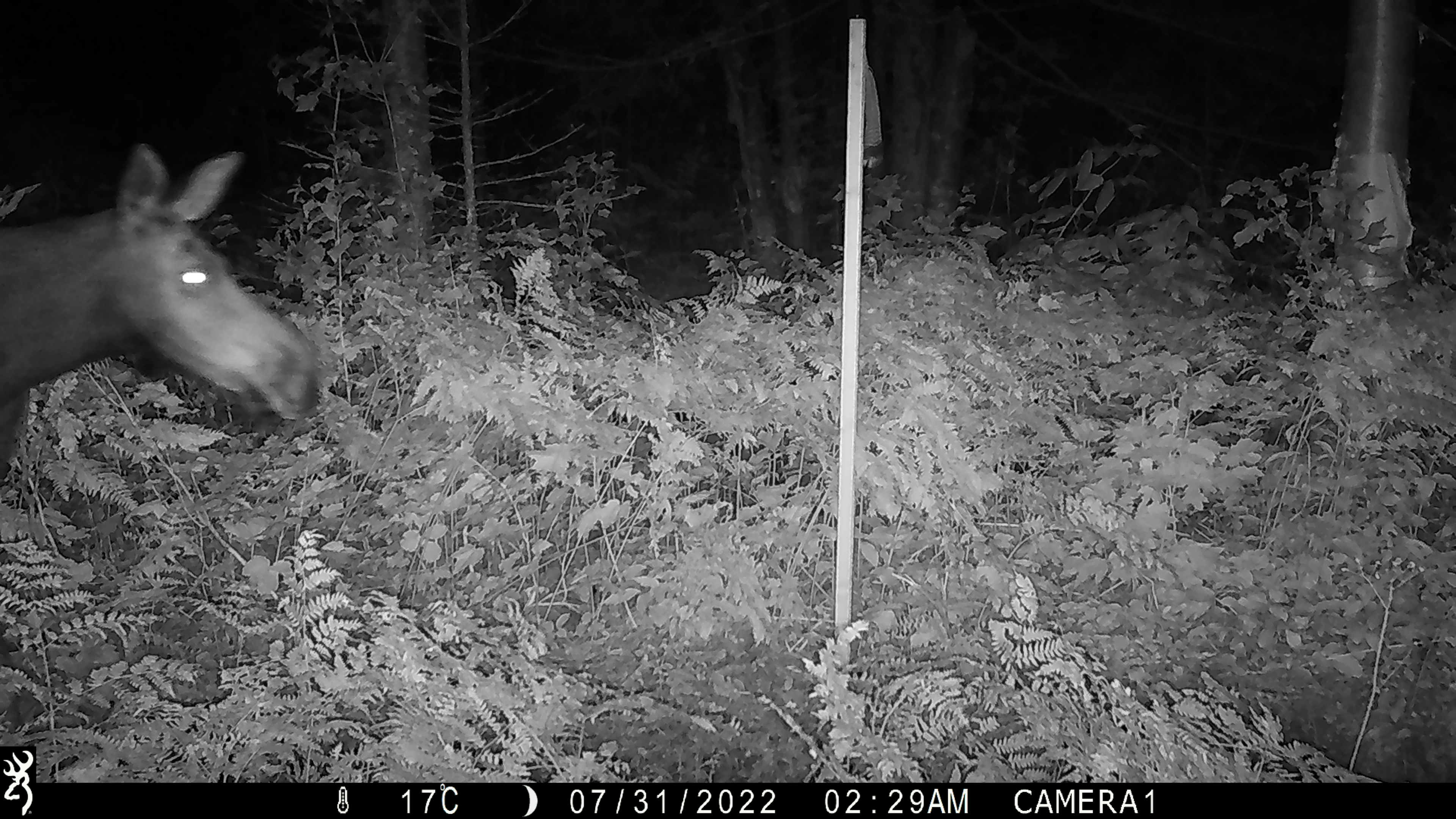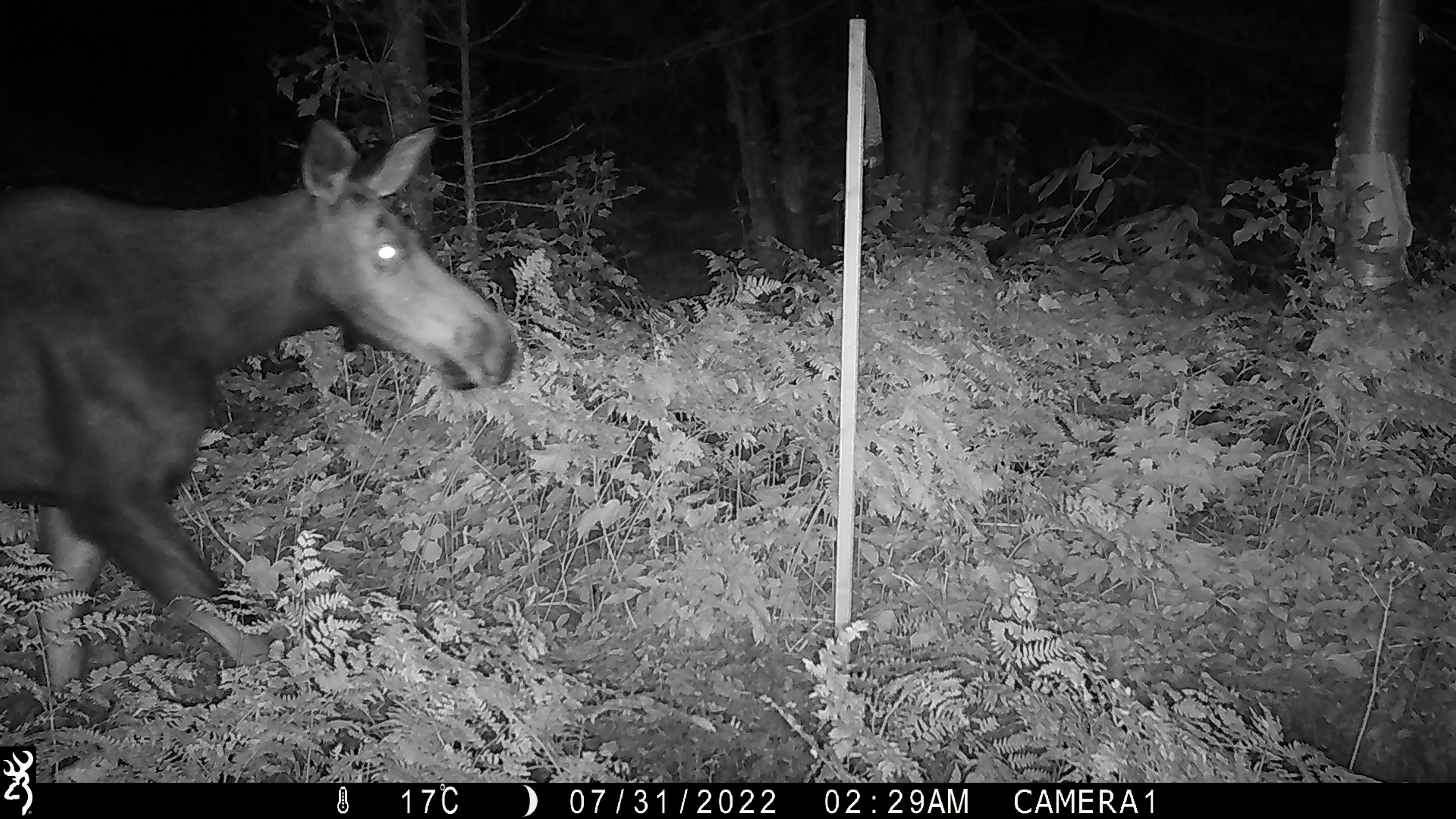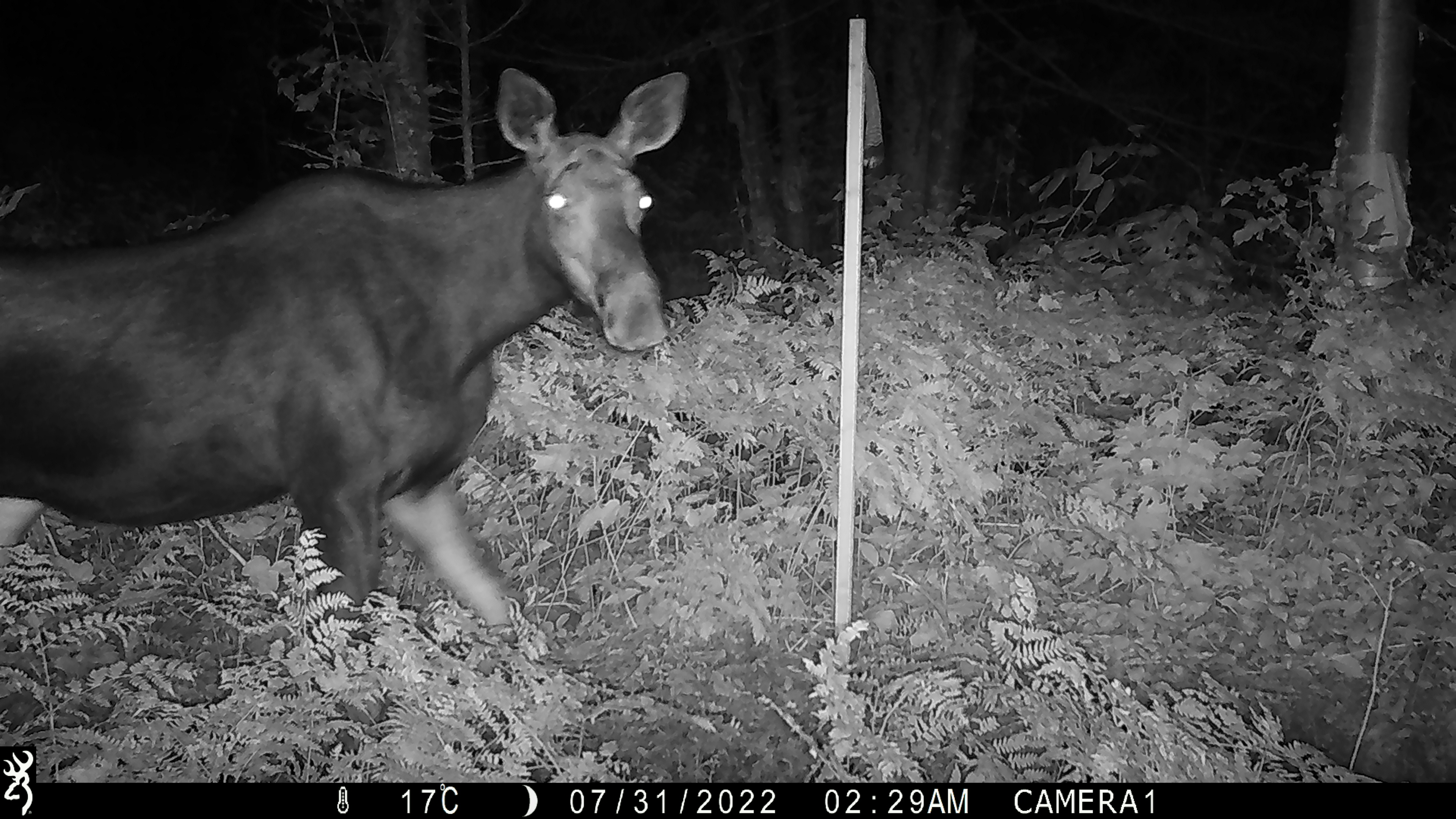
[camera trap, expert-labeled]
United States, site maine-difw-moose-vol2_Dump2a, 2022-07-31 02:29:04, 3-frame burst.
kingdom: Animalia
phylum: Chordata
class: Mammalia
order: Artiodactyla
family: Cervidae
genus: Alces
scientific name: Alces alces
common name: moose